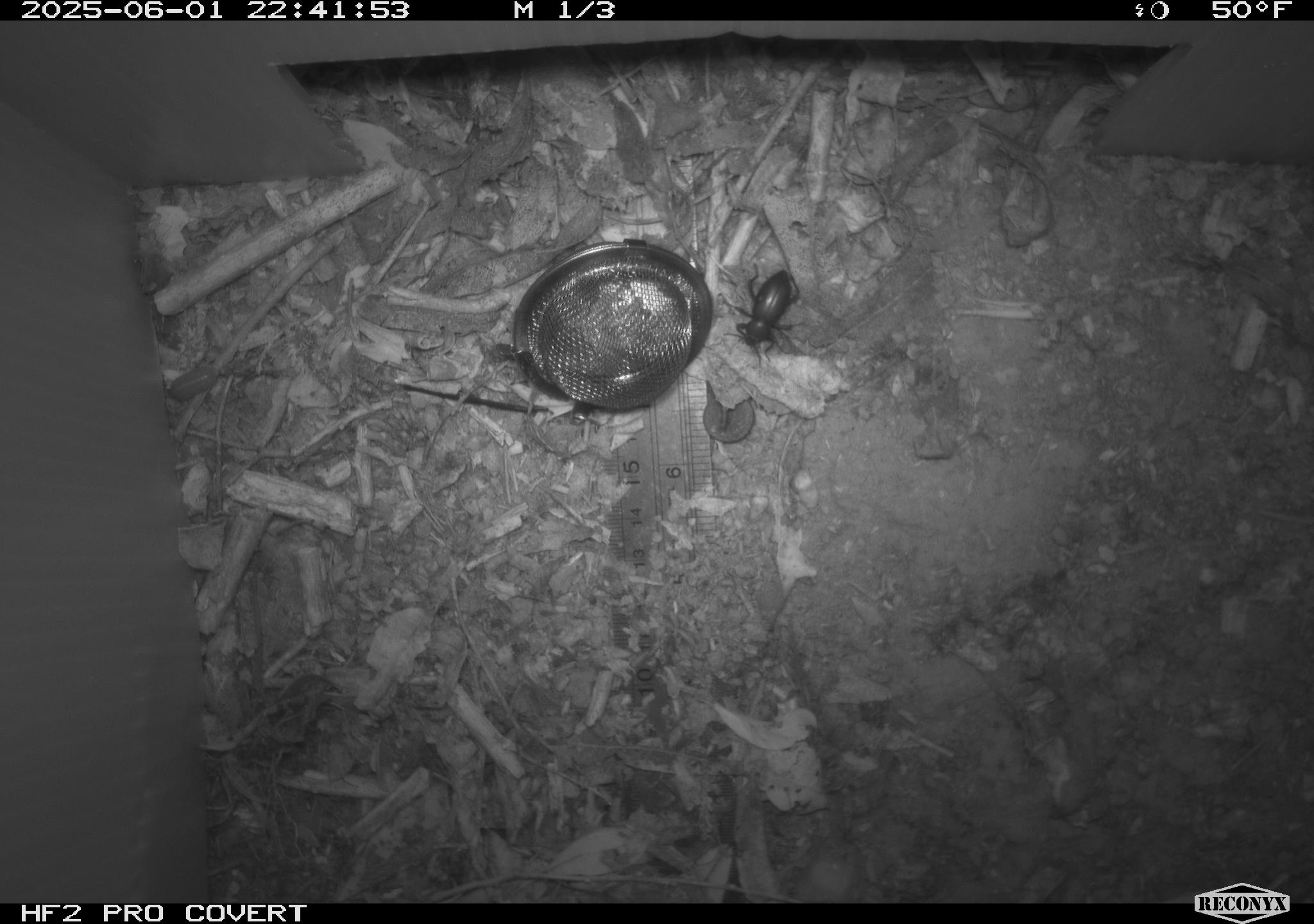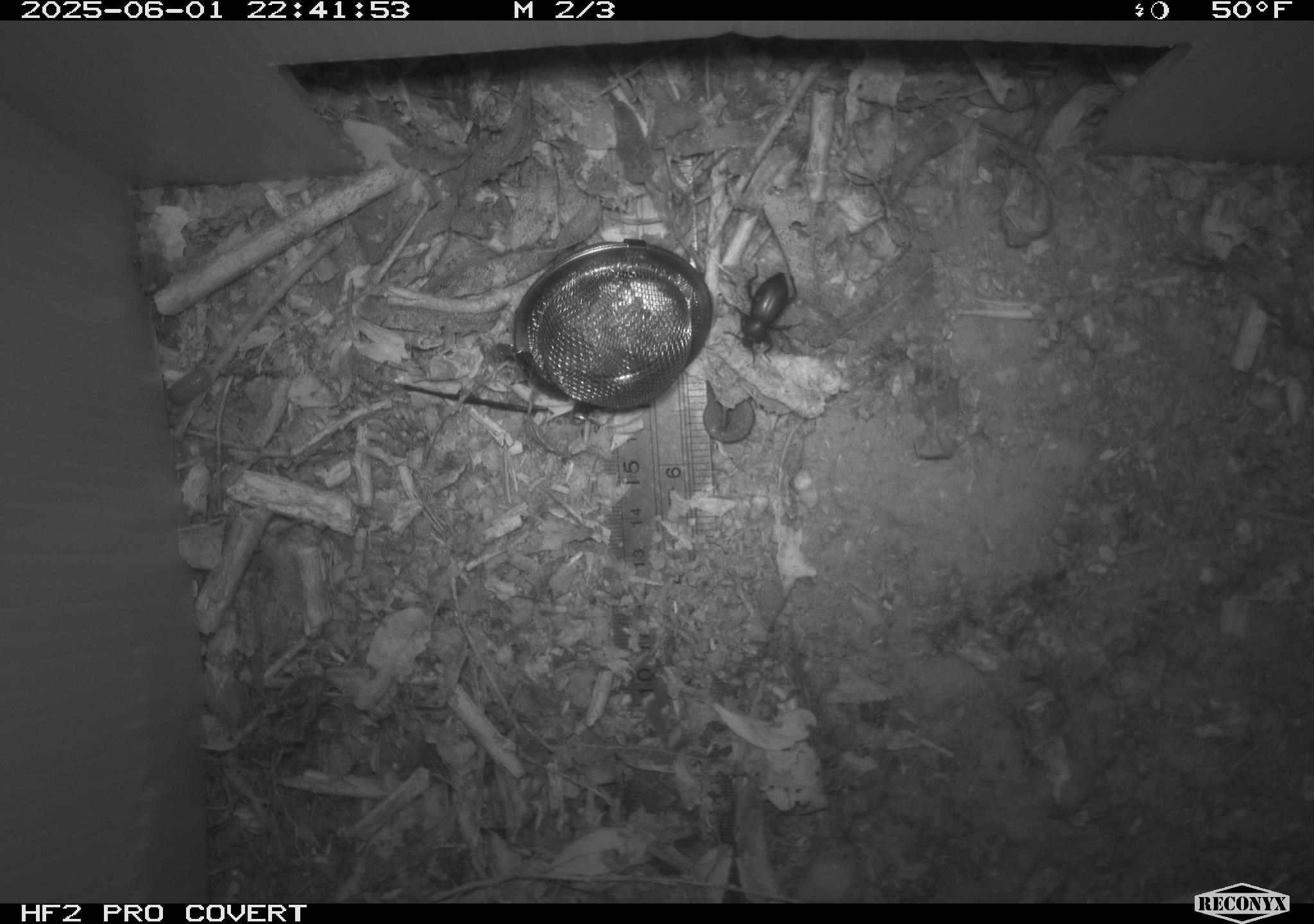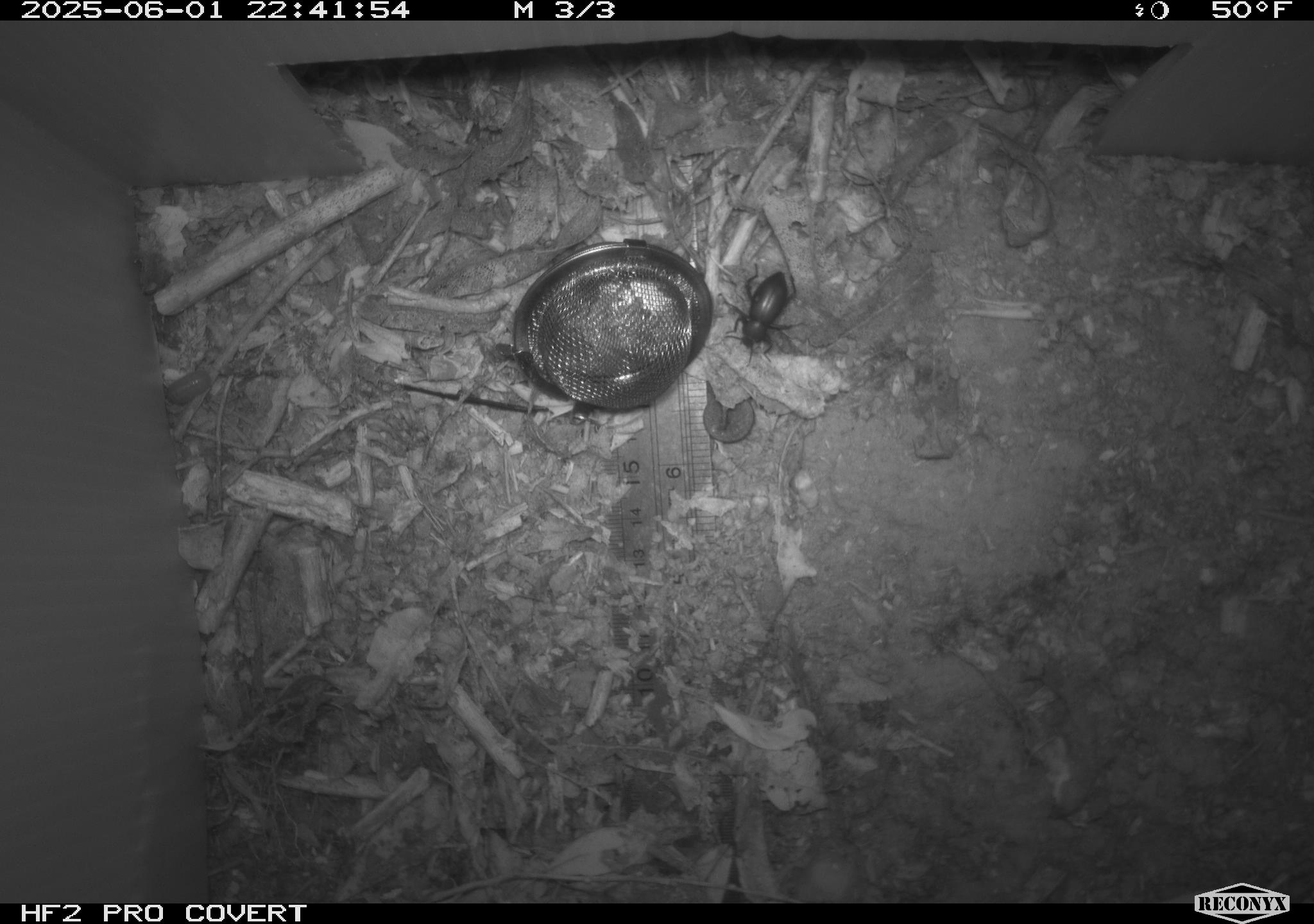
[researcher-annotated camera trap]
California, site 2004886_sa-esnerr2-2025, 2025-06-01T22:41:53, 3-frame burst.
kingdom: Animalia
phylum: Arthropoda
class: Insecta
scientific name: Insecta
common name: insect